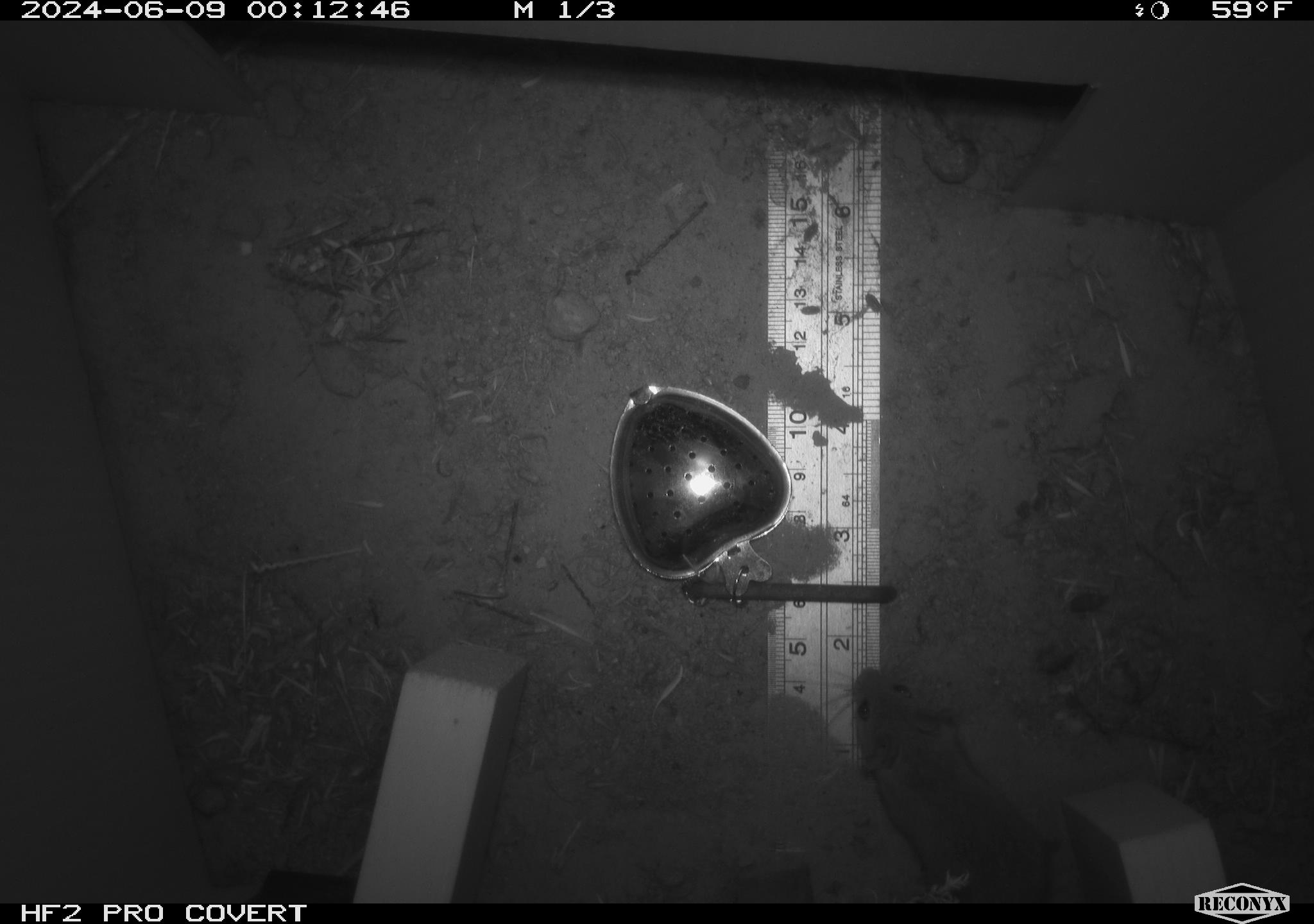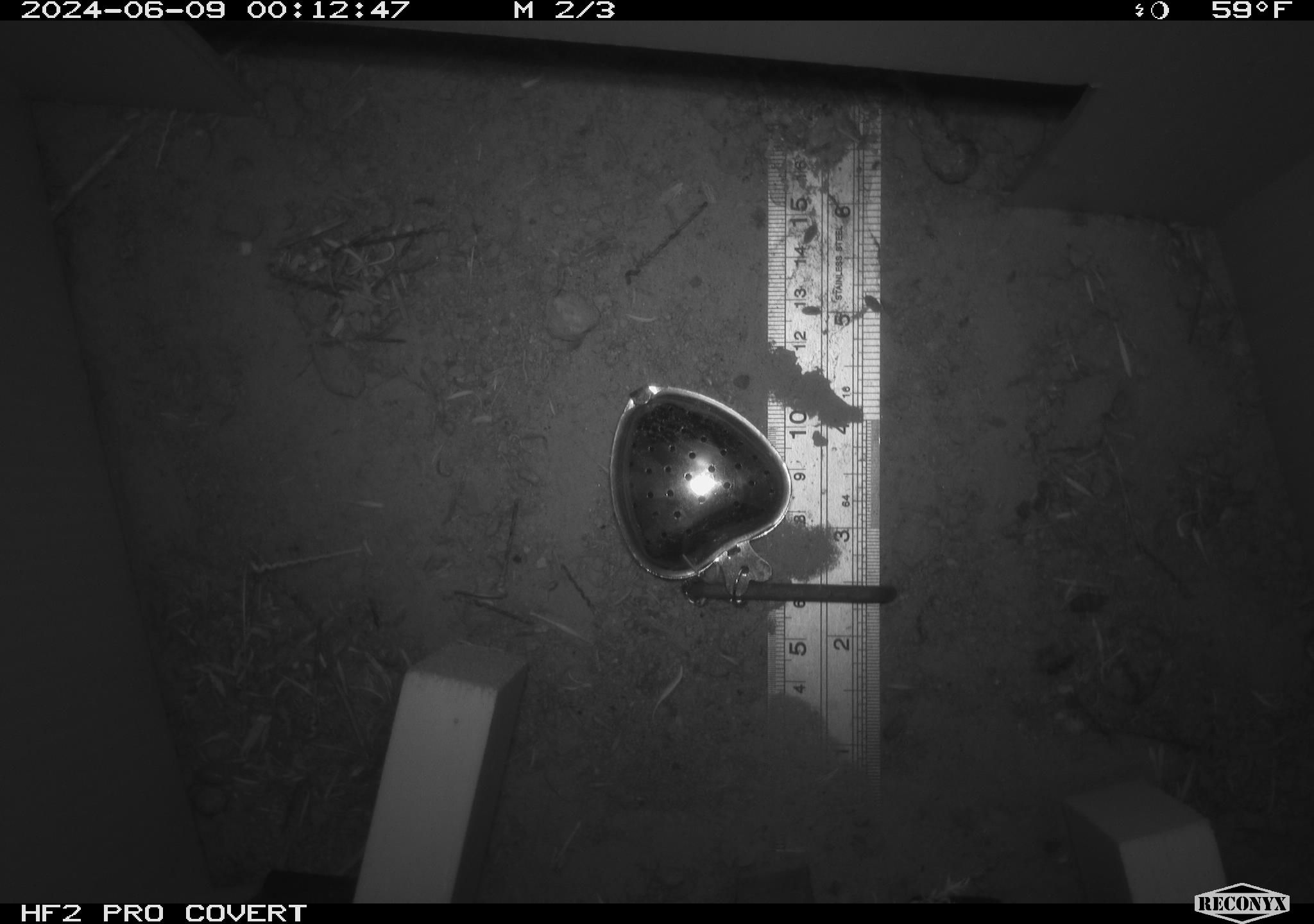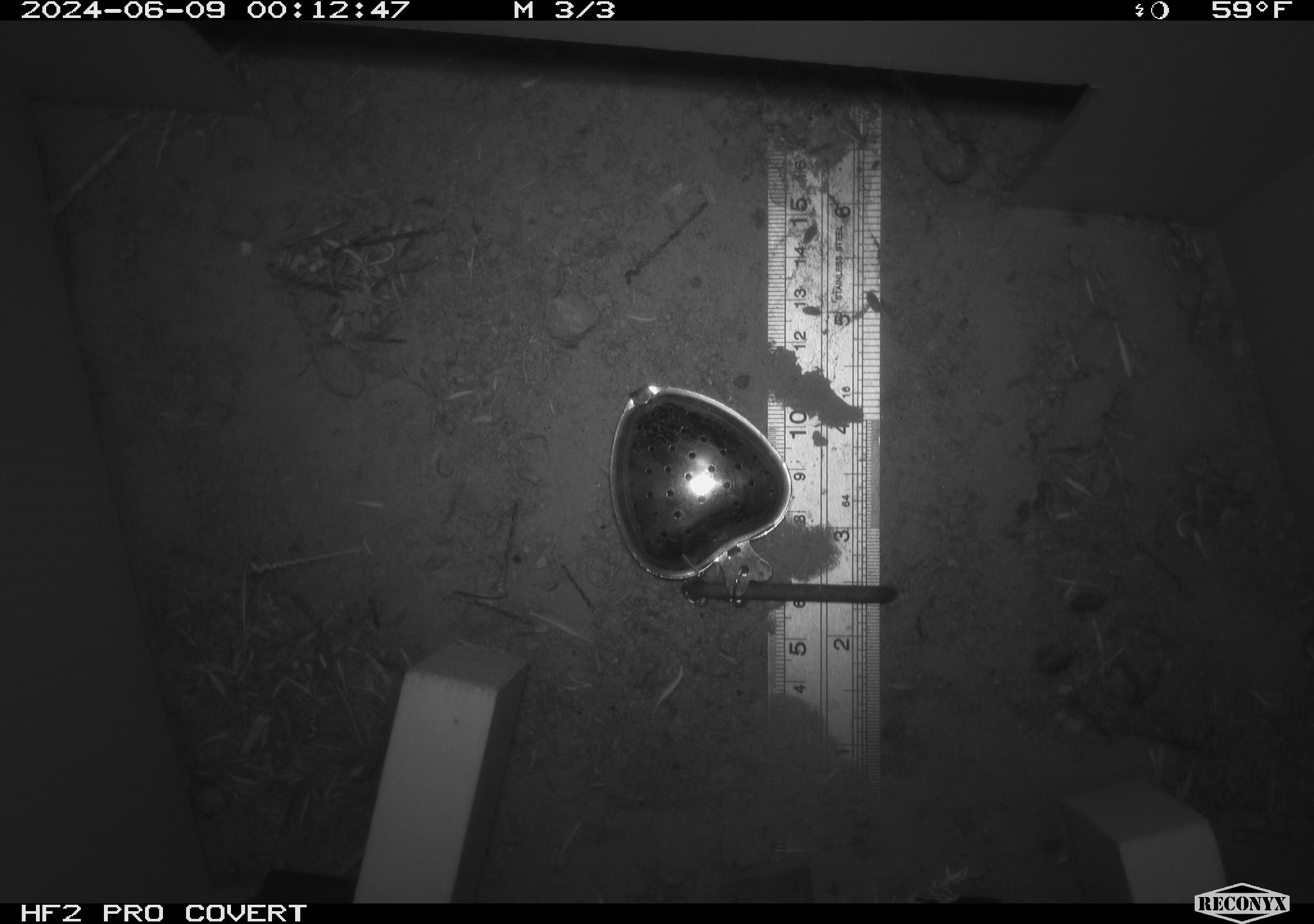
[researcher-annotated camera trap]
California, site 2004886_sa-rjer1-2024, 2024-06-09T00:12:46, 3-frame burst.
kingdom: Animalia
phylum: Chordata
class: Mammalia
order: Rodentia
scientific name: Rodentia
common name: mouse species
Mouse species (Rodentia).